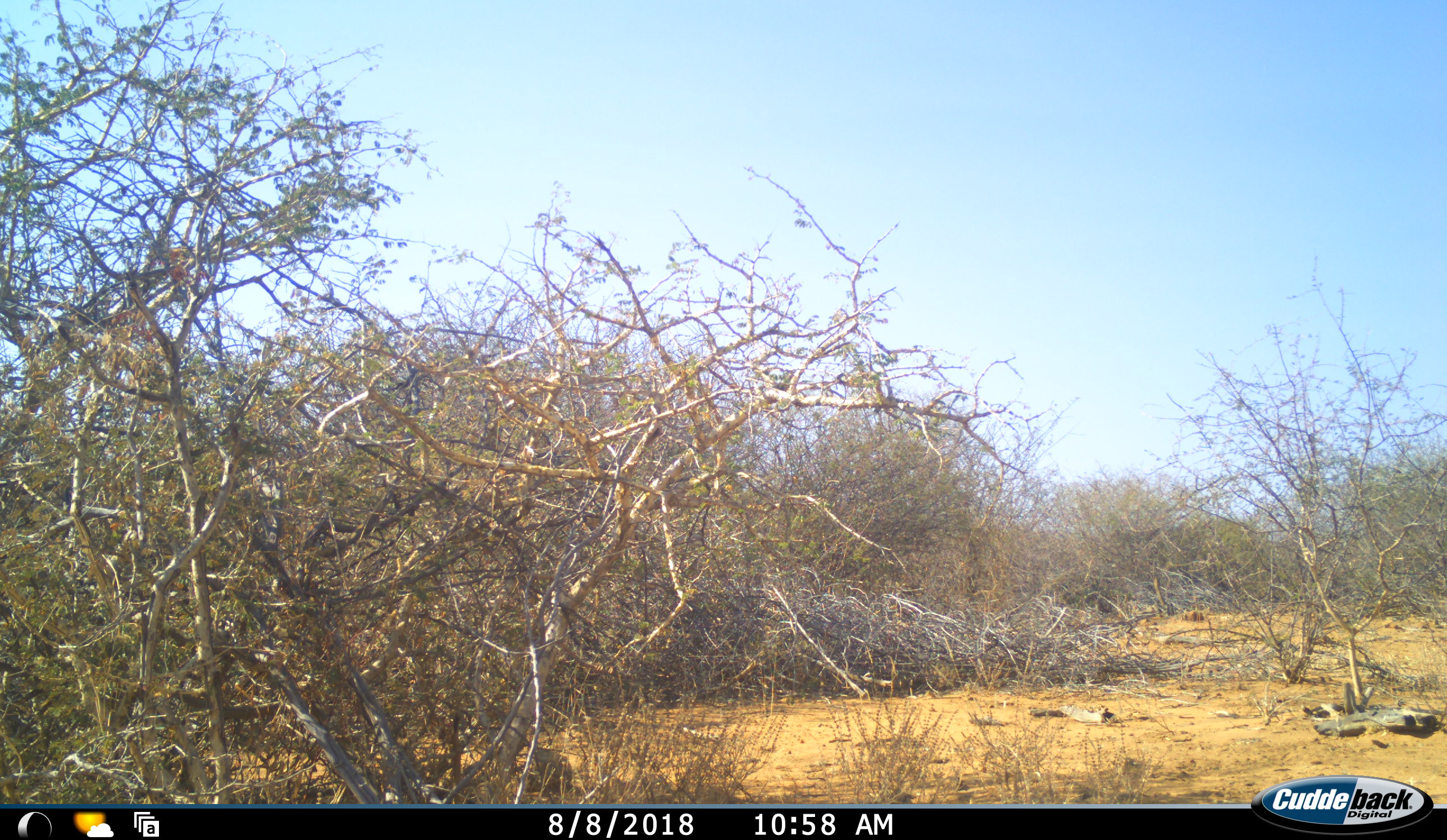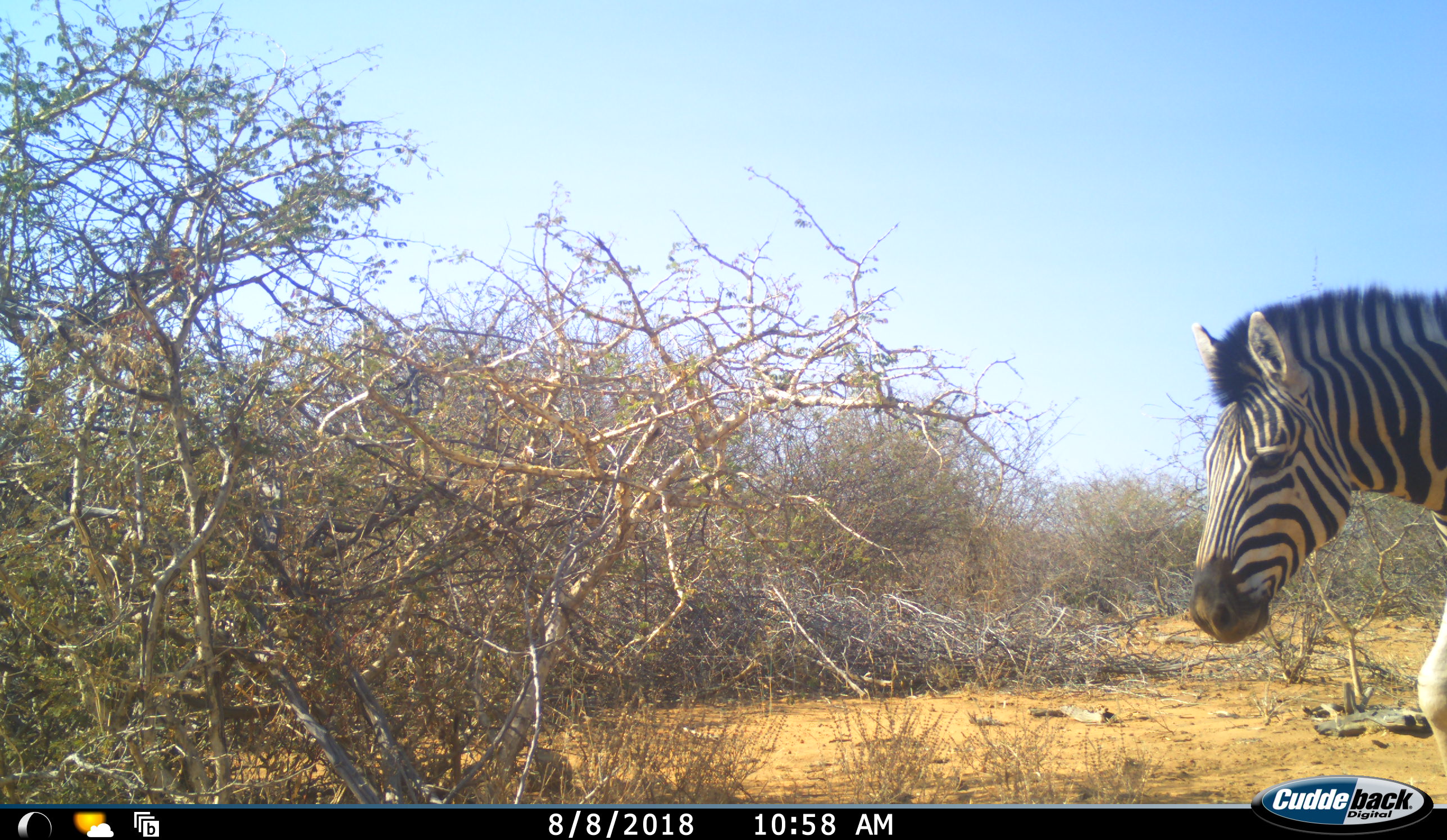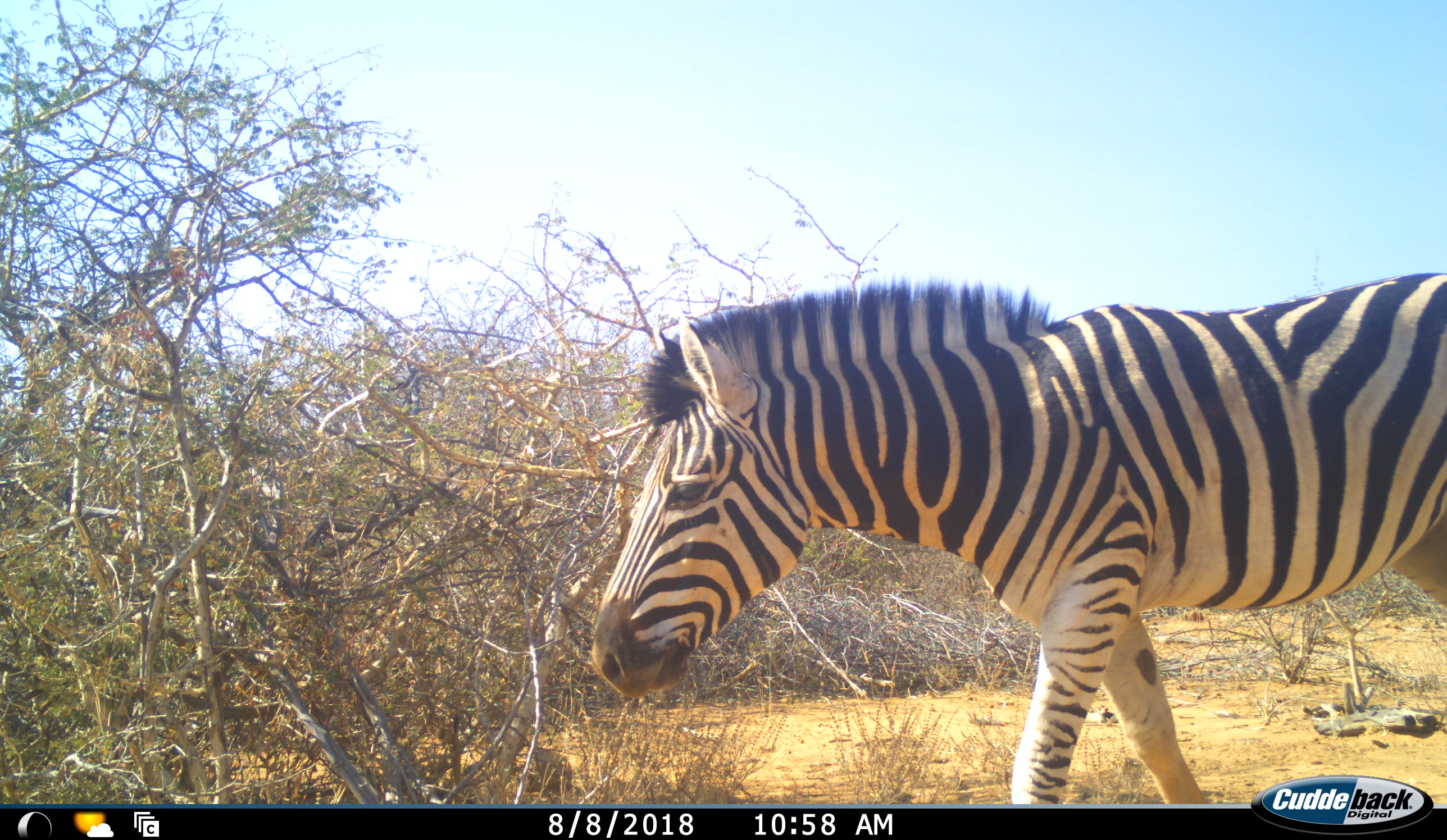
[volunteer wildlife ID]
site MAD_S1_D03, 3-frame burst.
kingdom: Animalia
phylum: Chordata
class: Mammalia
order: Perissodactyla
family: Equidae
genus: Equus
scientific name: Equus quagga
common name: plains zebra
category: zebraplains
Zebraplains (plains zebra) (Equus quagga), count 1. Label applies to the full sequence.